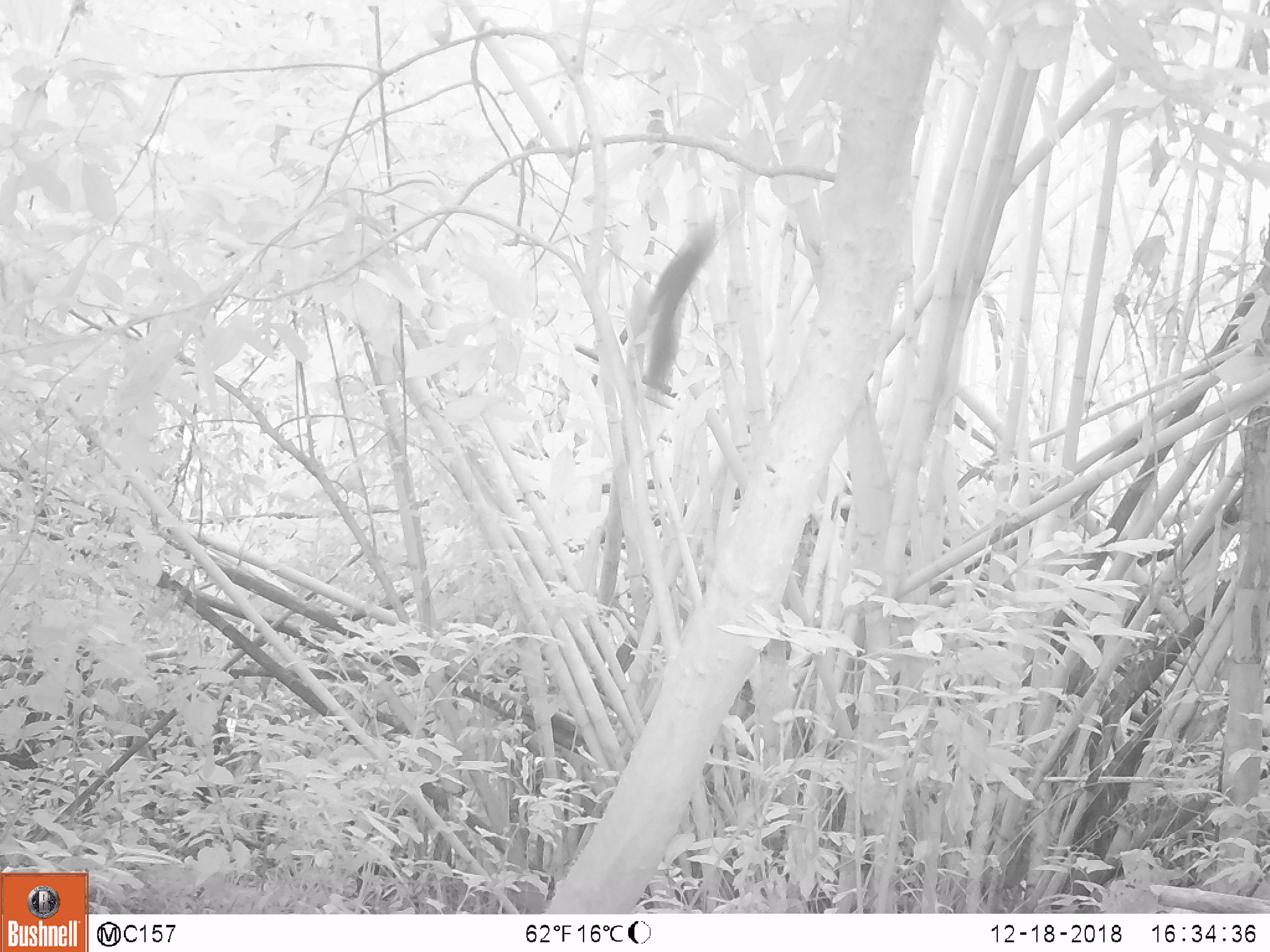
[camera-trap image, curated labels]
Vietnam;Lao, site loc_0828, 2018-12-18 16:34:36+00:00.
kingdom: Animalia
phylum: Chordata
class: Mammalia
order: Rodentia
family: Sciuridae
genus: Sciurus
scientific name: Sciurus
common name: squirrel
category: unidentified squirrel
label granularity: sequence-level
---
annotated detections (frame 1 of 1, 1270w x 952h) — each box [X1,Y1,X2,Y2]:
unidentified squirrel: [647,220,714,381]